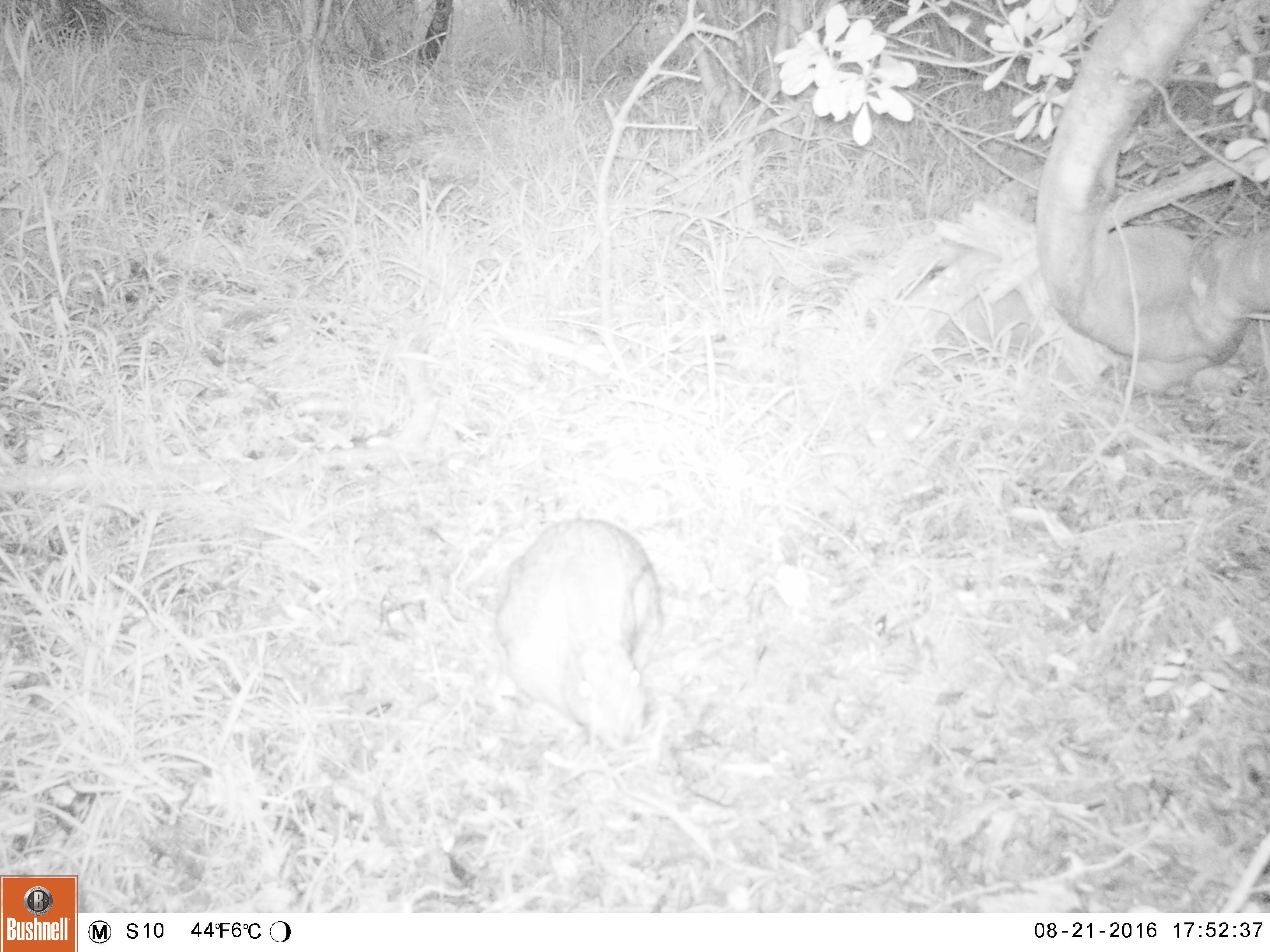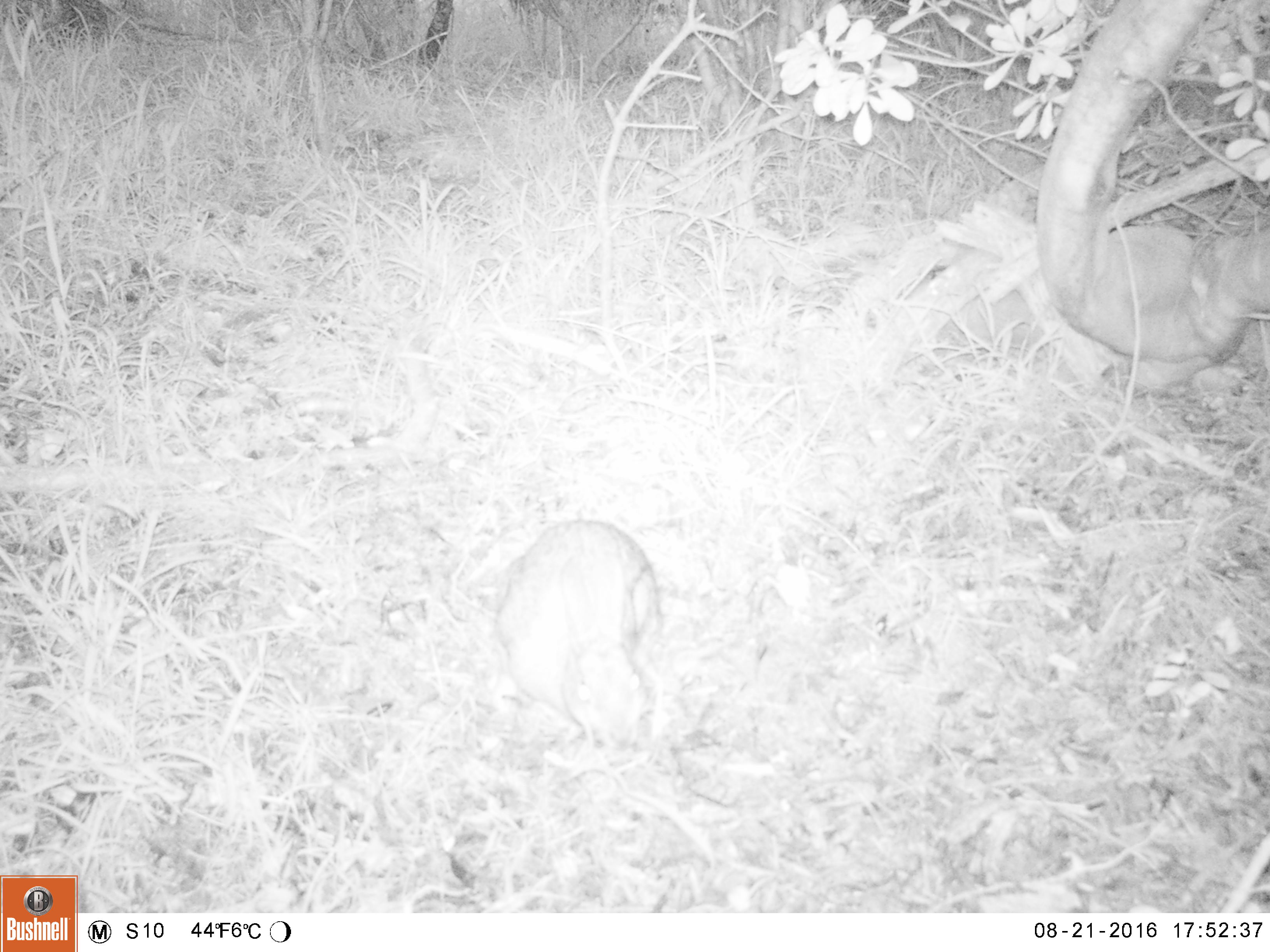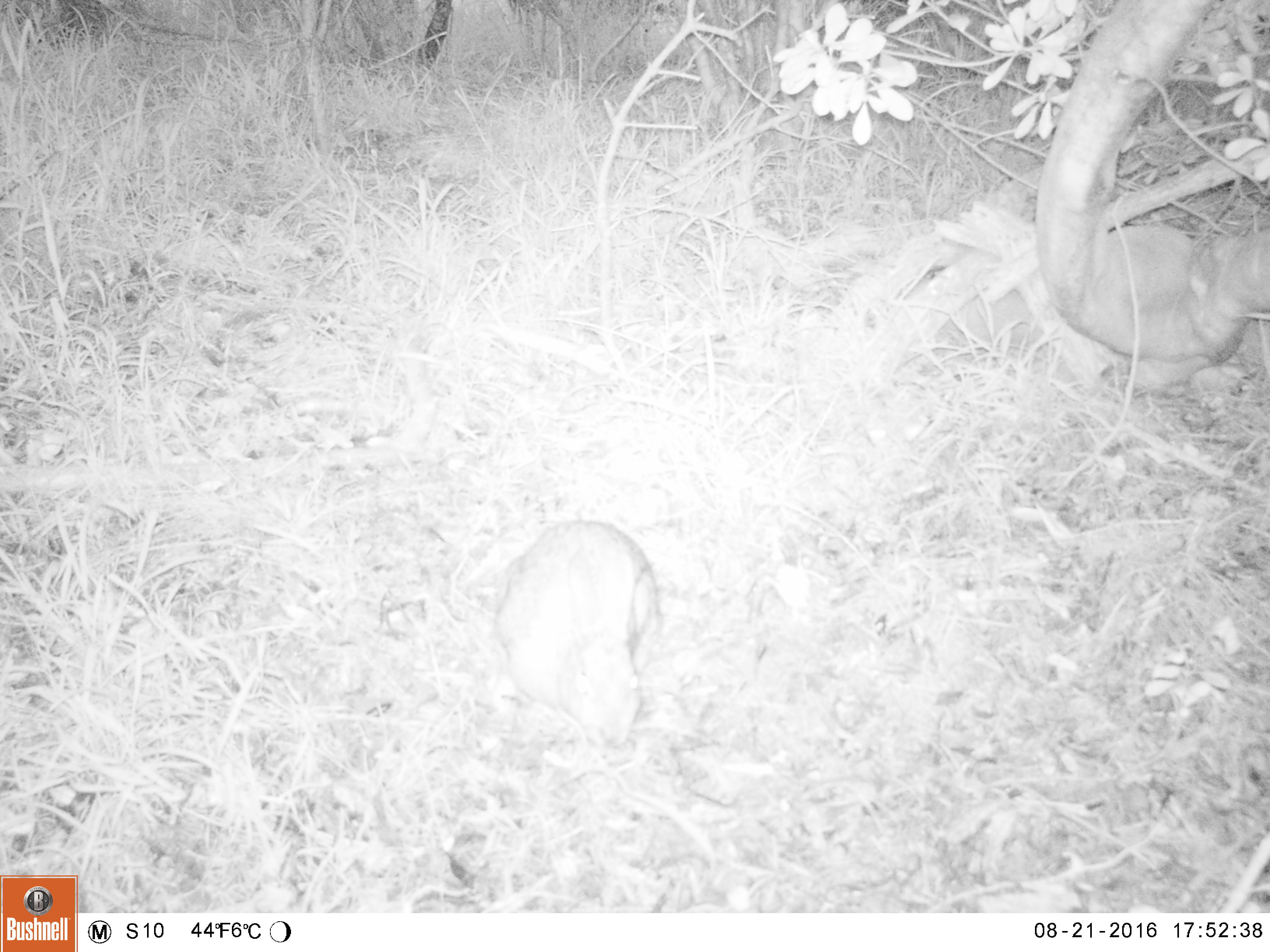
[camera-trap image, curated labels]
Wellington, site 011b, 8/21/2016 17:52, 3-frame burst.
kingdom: Animalia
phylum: Chordata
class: Mammalia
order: Lagomorpha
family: Leporidae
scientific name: Leporidae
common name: rabbit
Rabbit (Leporidae).